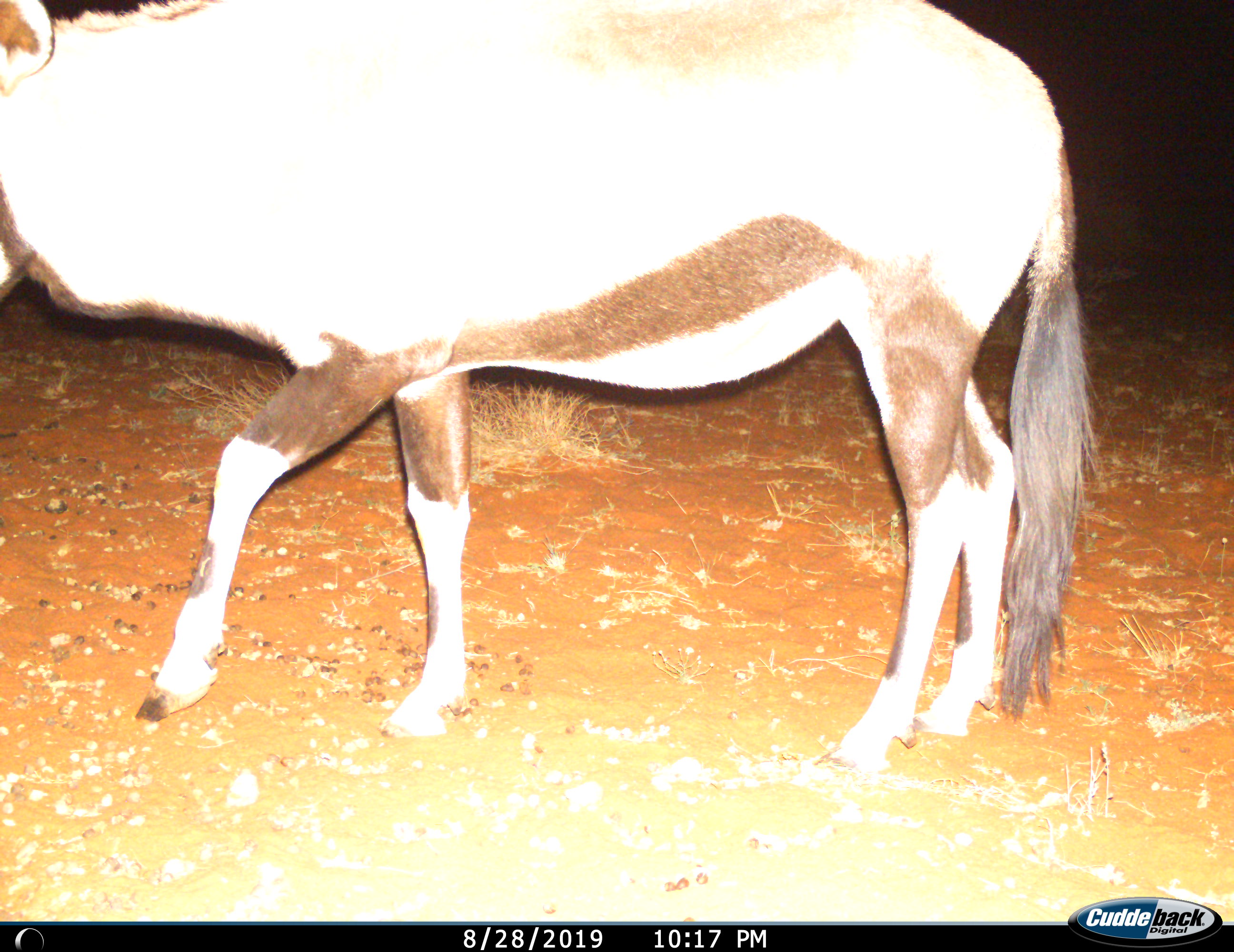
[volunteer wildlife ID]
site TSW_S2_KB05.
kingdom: Animalia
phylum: Chordata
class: Mammalia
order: Artiodactyla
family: Bovidae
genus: Oryx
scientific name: Oryx gazella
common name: gemsbok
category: oryx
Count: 1.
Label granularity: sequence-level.